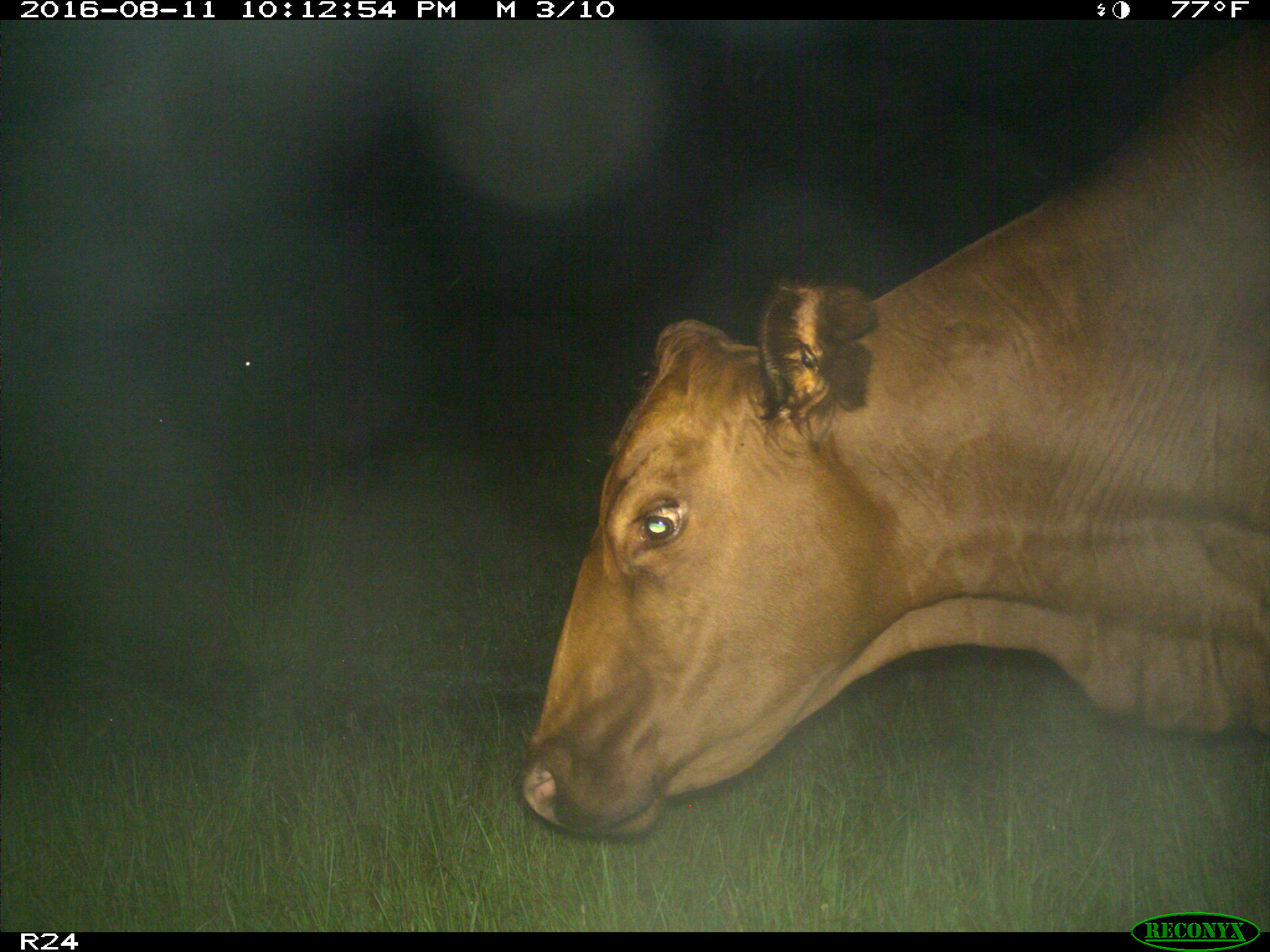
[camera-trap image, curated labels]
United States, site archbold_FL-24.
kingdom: Animalia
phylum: Chordata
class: Mammalia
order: Artiodactyla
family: Bovidae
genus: Bos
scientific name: Bos taurus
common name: domestic cow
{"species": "Bos taurus (domestic cow)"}